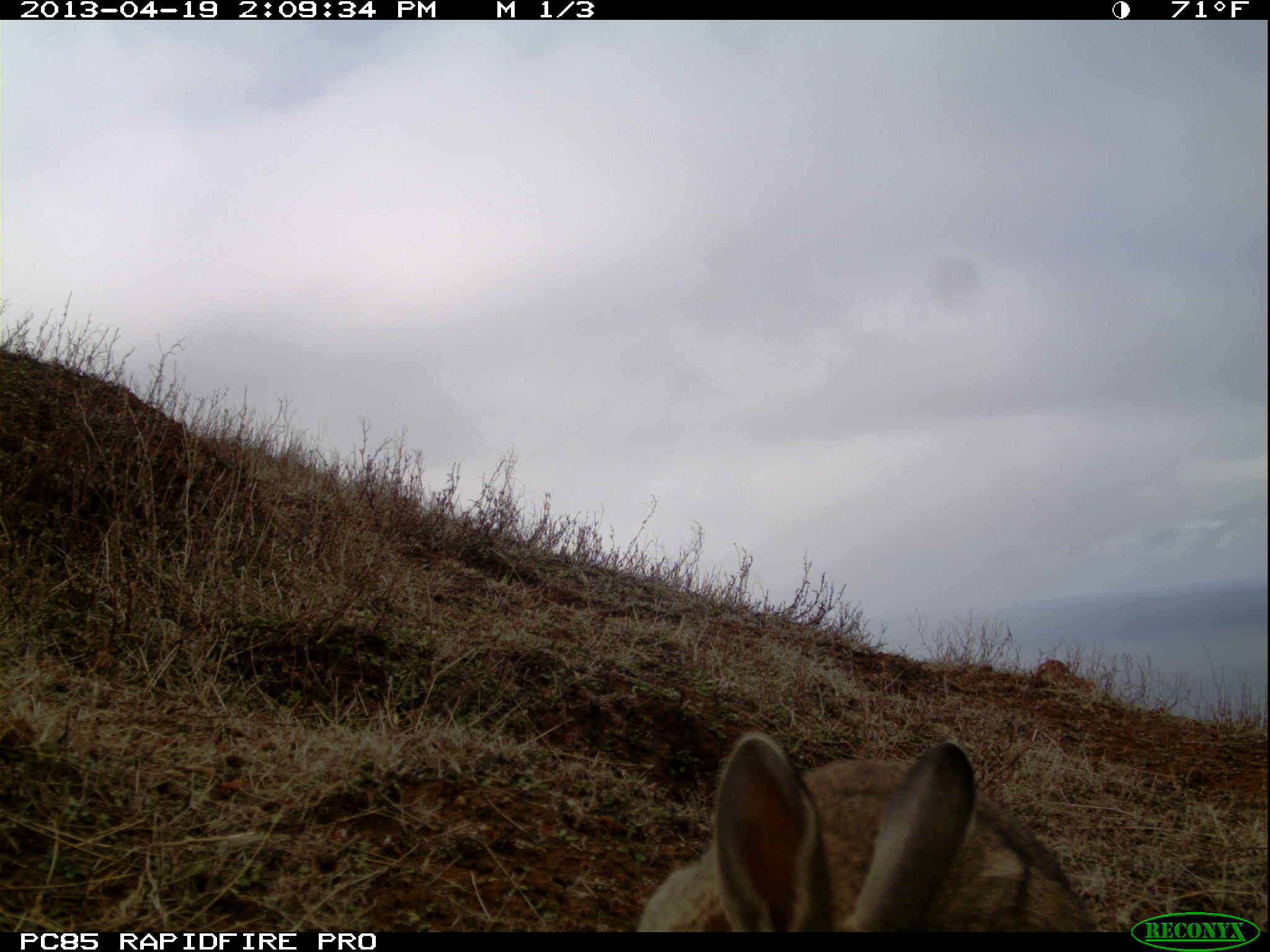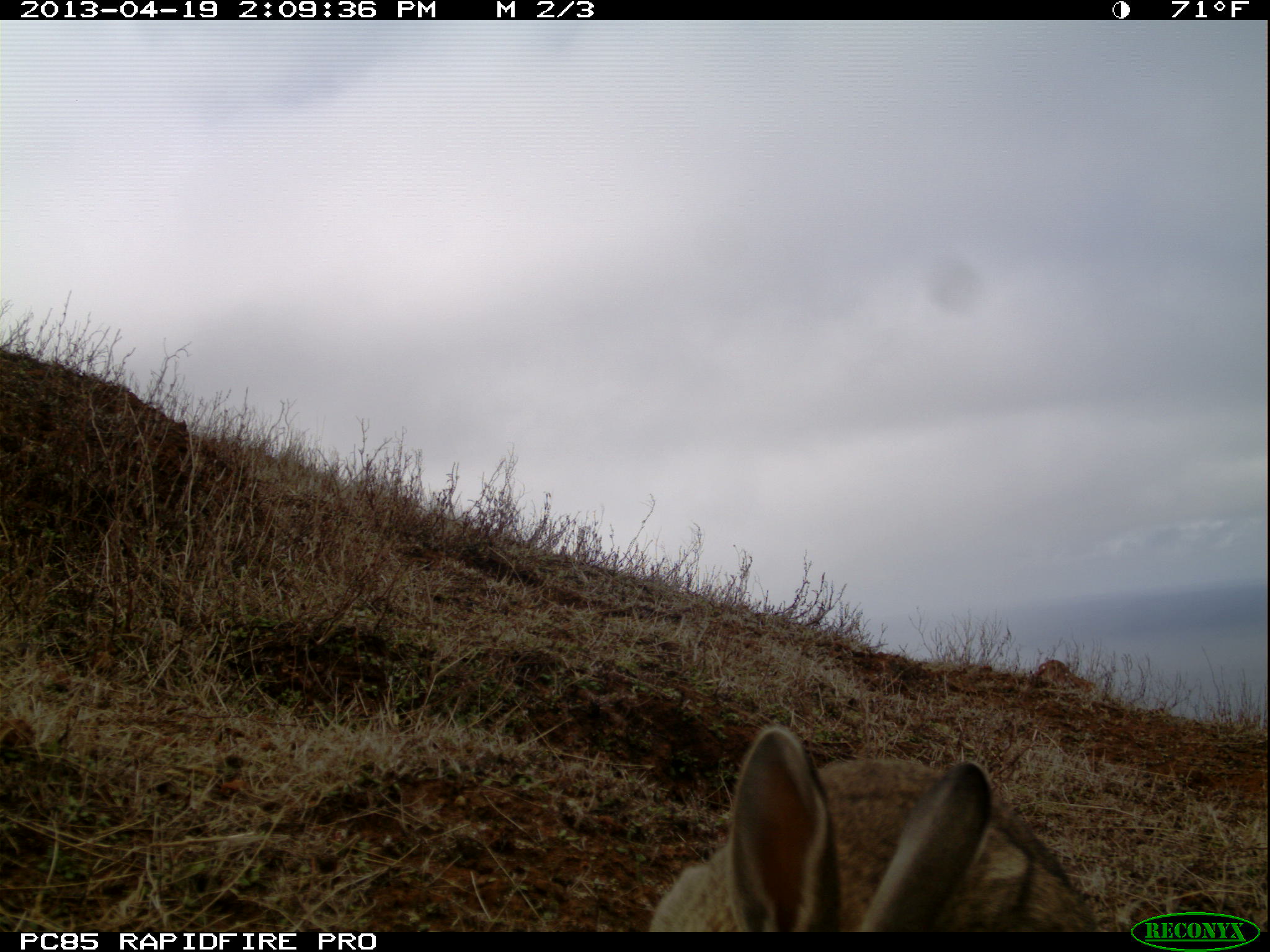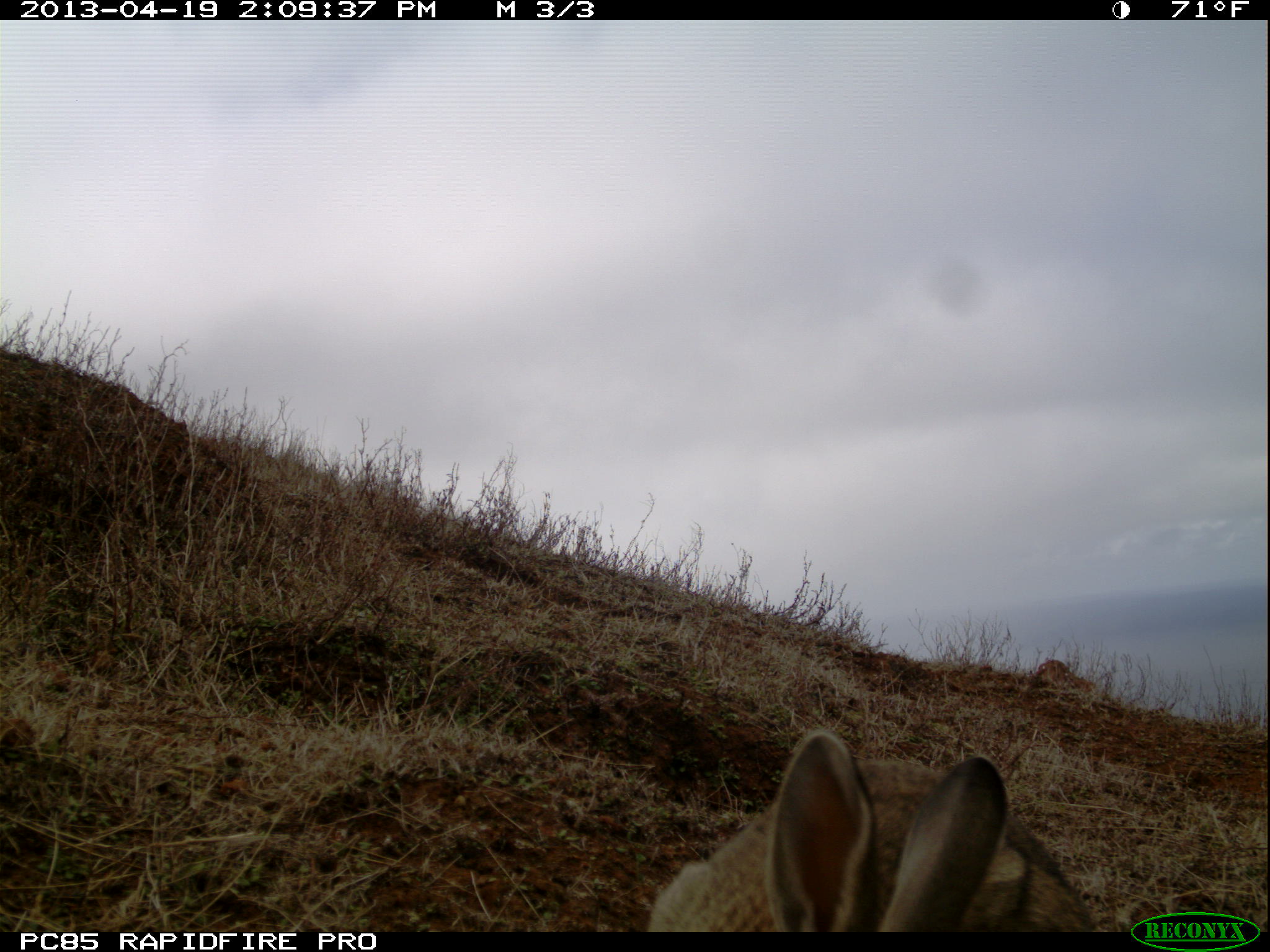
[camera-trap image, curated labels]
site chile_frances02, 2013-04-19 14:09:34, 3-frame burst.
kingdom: Animalia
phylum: Chordata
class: Mammalia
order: Lagomorpha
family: Leporidae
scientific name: Leporidae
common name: rabbits and hares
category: rabbit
Rabbit (rabbits and hares) (Leporidae).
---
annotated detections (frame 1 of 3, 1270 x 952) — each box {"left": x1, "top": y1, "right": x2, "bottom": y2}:
rabbit: {"left": 632, "top": 731, "right": 1096, "bottom": 933}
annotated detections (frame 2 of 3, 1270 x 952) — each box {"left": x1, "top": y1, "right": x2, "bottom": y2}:
rabbit: {"left": 641, "top": 722, "right": 1108, "bottom": 933}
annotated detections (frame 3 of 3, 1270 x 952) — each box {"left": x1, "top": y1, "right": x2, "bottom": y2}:
rabbit: {"left": 641, "top": 729, "right": 1103, "bottom": 931}